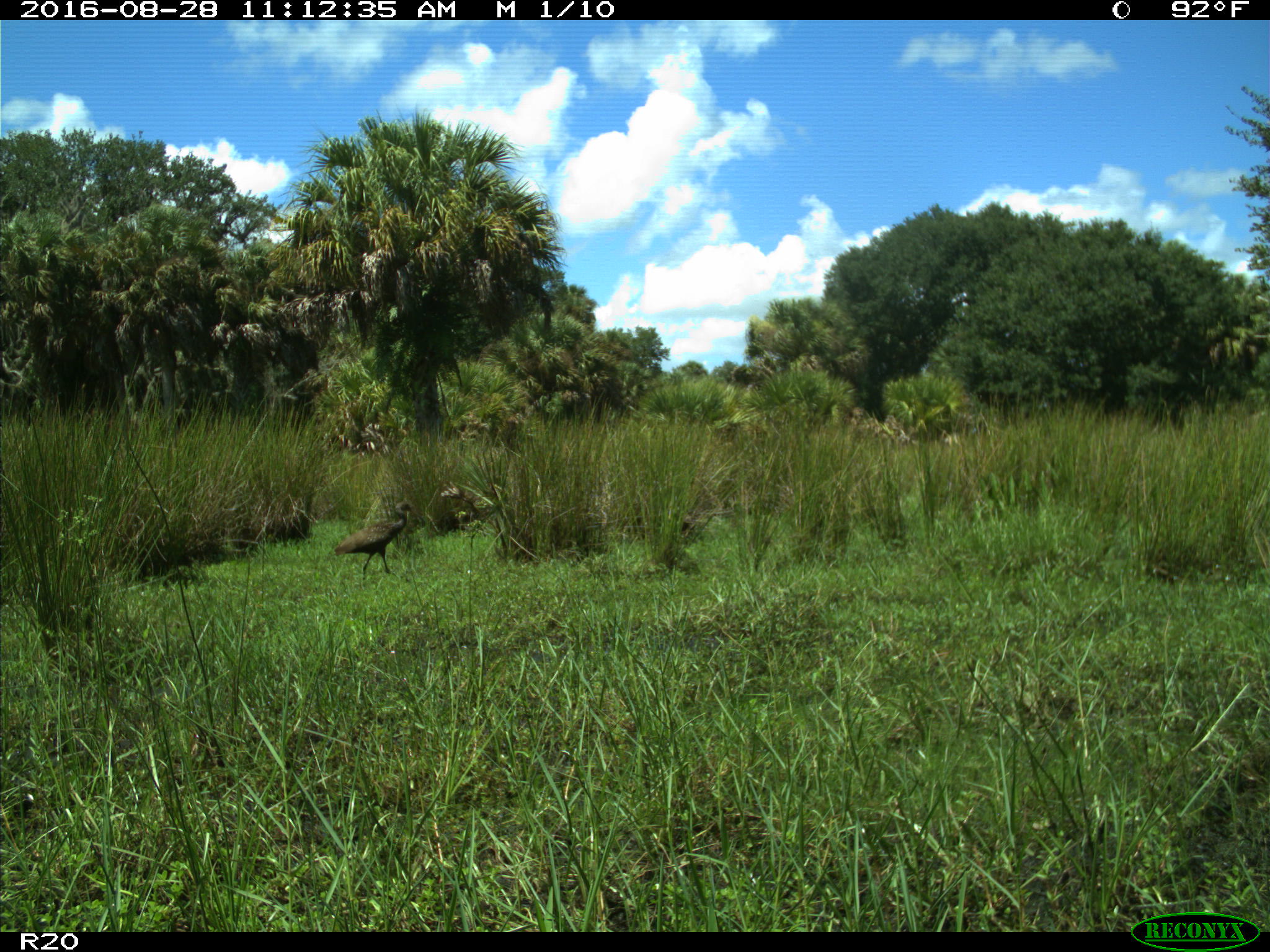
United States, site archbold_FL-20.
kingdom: Animalia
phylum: Chordata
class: Aves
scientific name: Aves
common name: birds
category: unidentified bird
Unidentified bird (birds) (Aves).